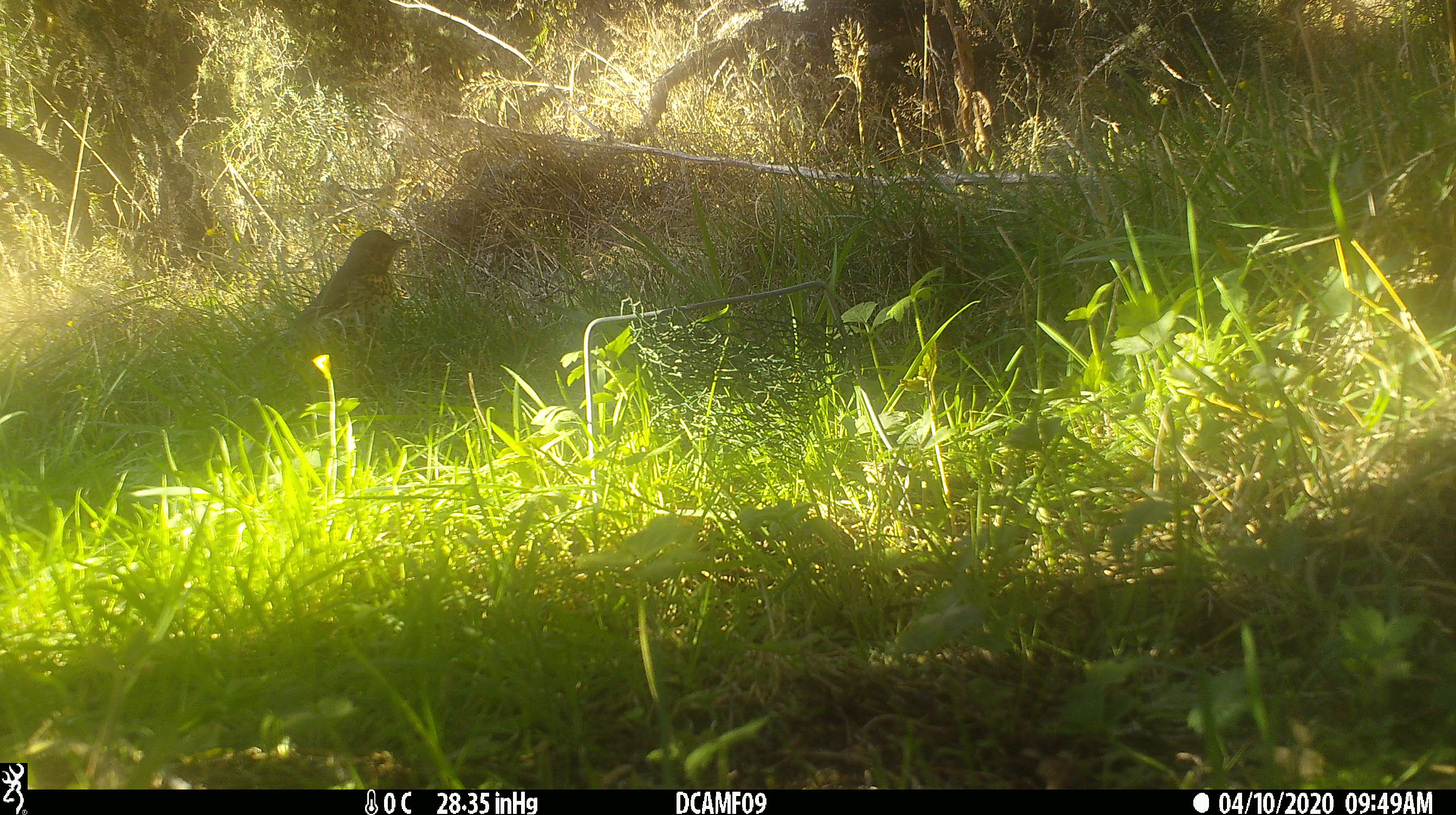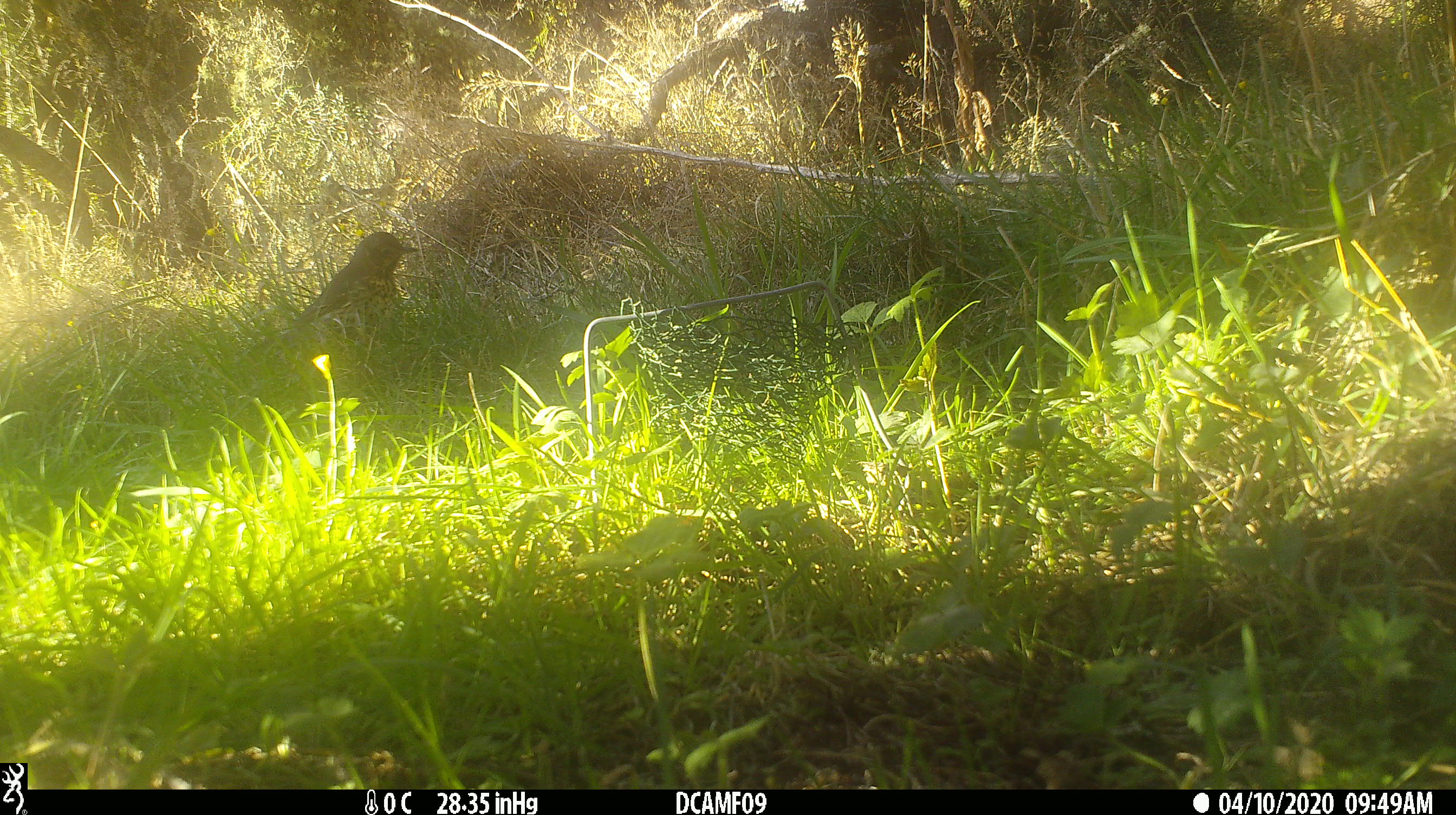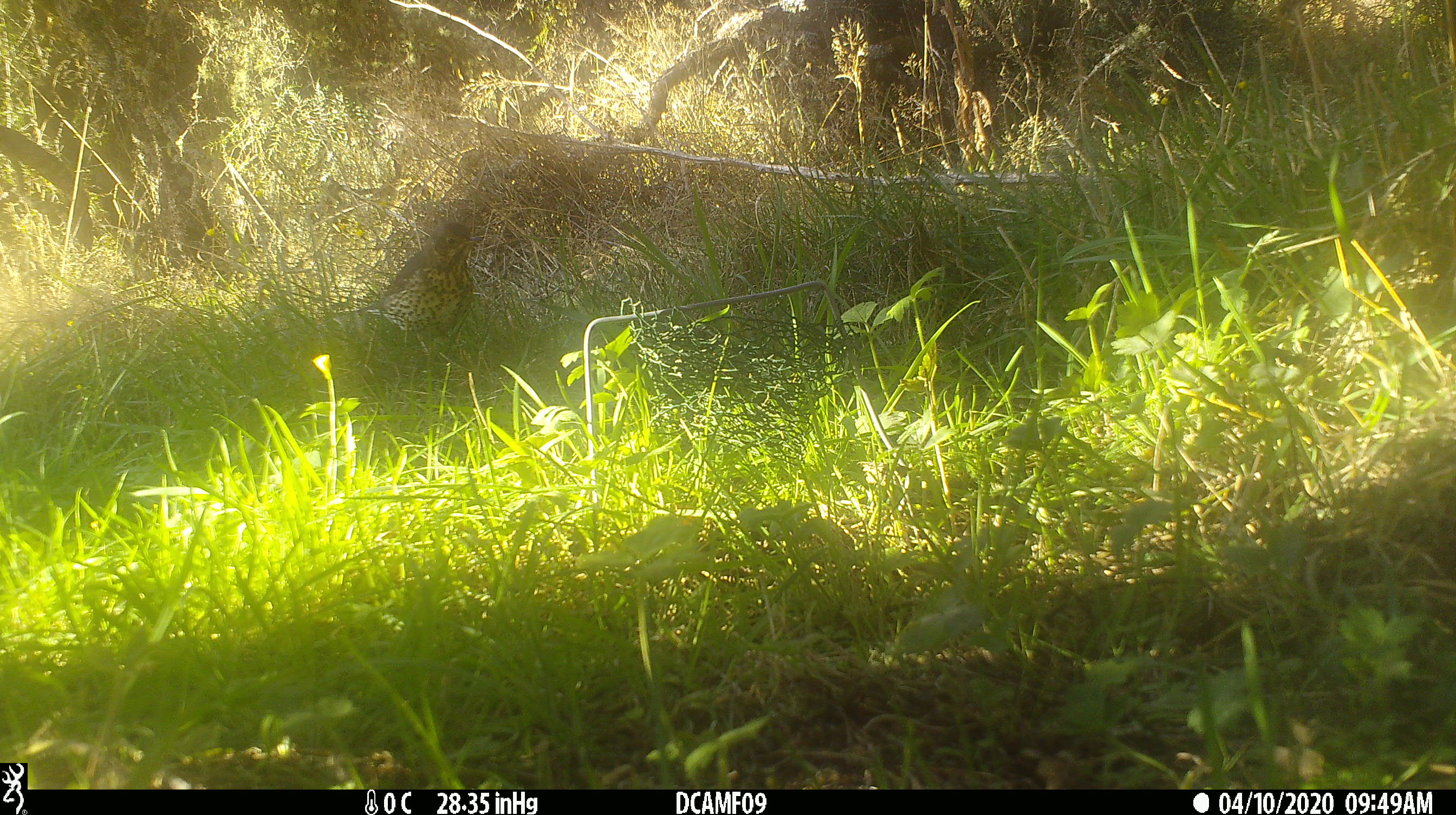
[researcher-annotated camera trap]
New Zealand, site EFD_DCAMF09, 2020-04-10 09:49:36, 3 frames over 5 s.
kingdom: Animalia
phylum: Chordata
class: Aves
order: Passeriformes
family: Turdidae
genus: Turdus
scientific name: Turdus philomelos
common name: song thrush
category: thrush